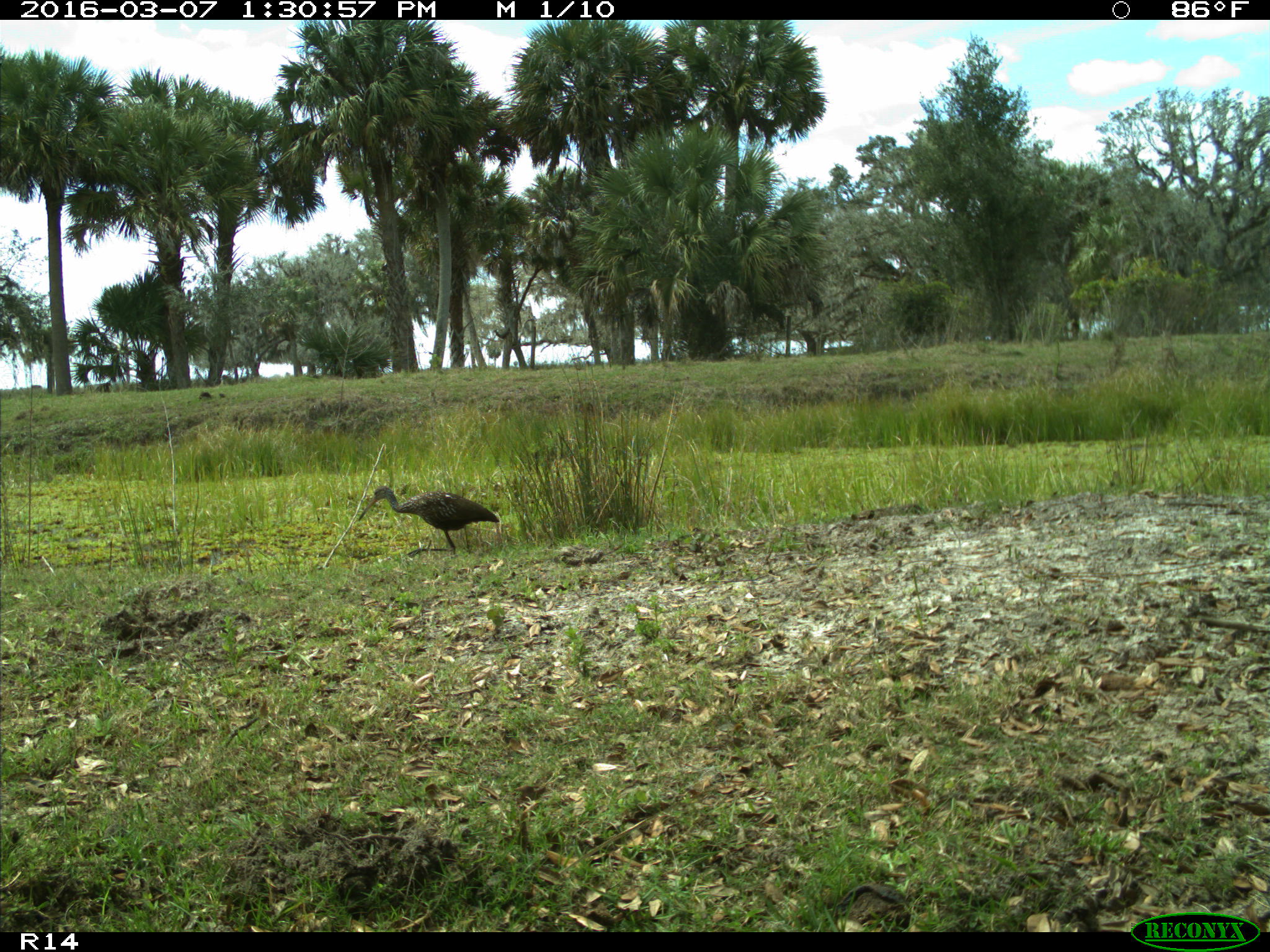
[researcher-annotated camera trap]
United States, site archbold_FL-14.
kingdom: Animalia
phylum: Chordata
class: Aves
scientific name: Aves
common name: birds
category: unidentified bird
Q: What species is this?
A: Unidentified bird (birds) (Aves).